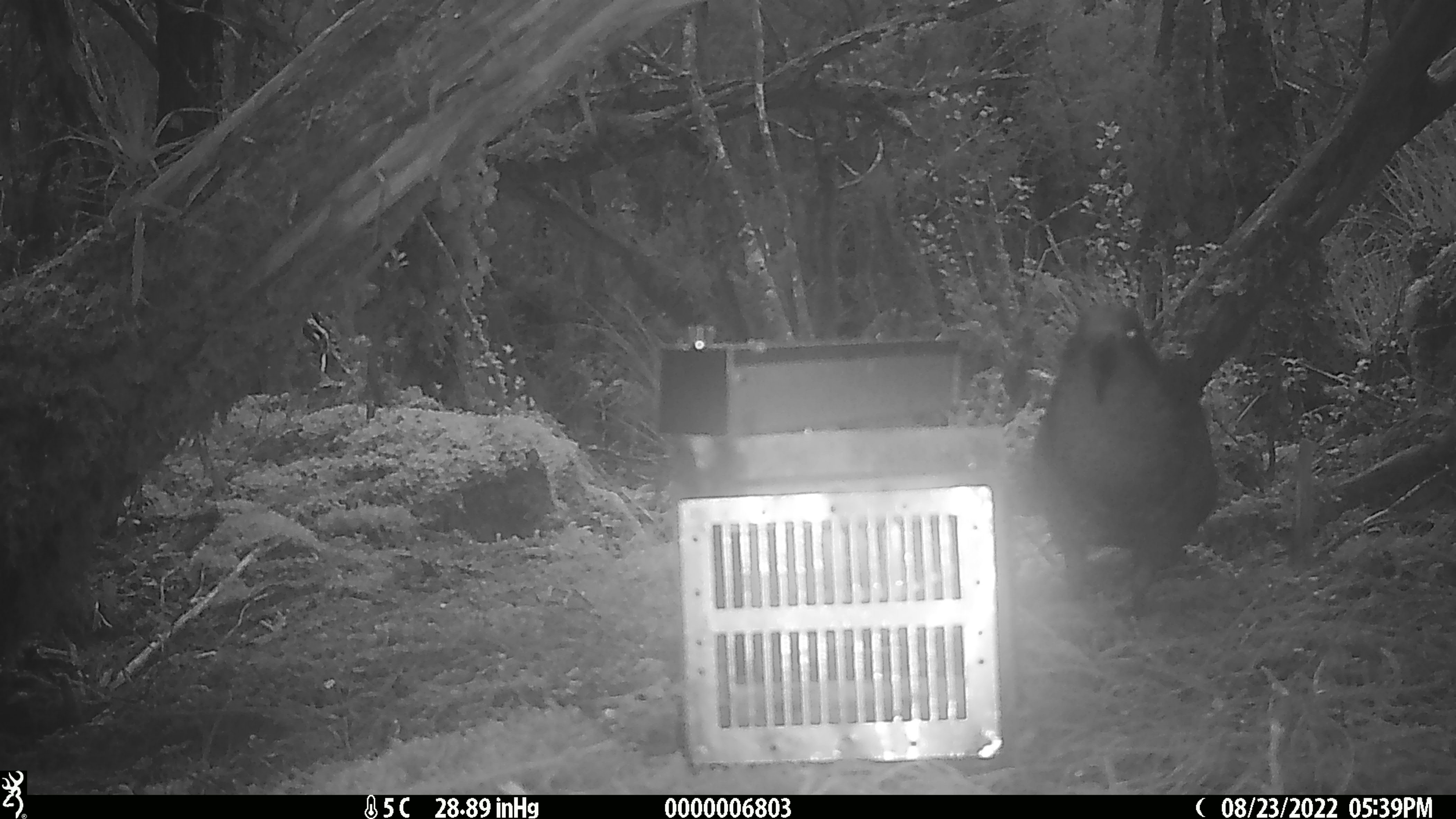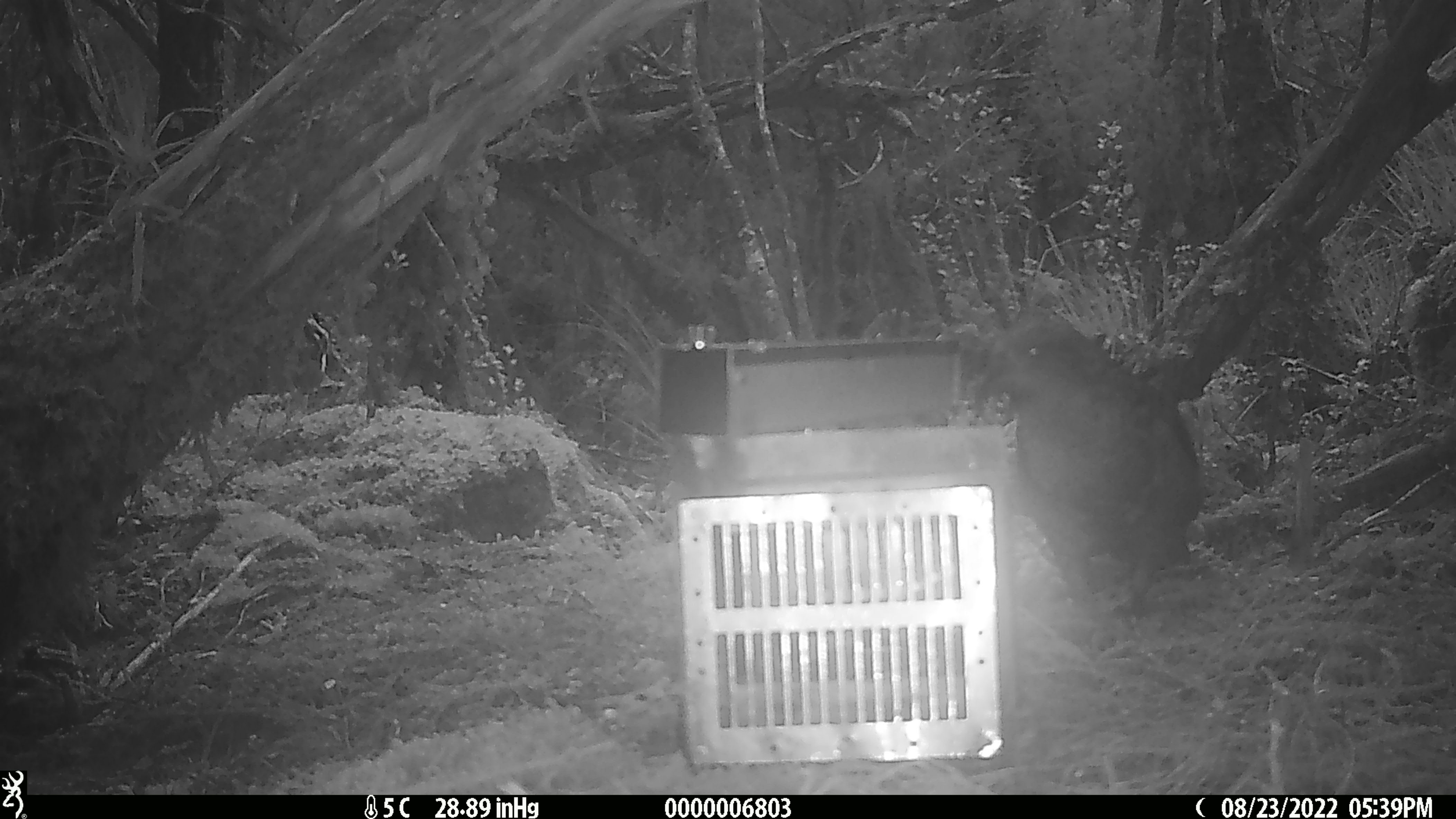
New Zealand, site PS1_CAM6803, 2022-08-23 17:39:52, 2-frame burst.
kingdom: Animalia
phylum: Chordata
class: Aves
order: Psittaciformes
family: Strigopidae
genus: Nestor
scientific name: Nestor notabilis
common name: kea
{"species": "kea (Nestor notabilis)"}